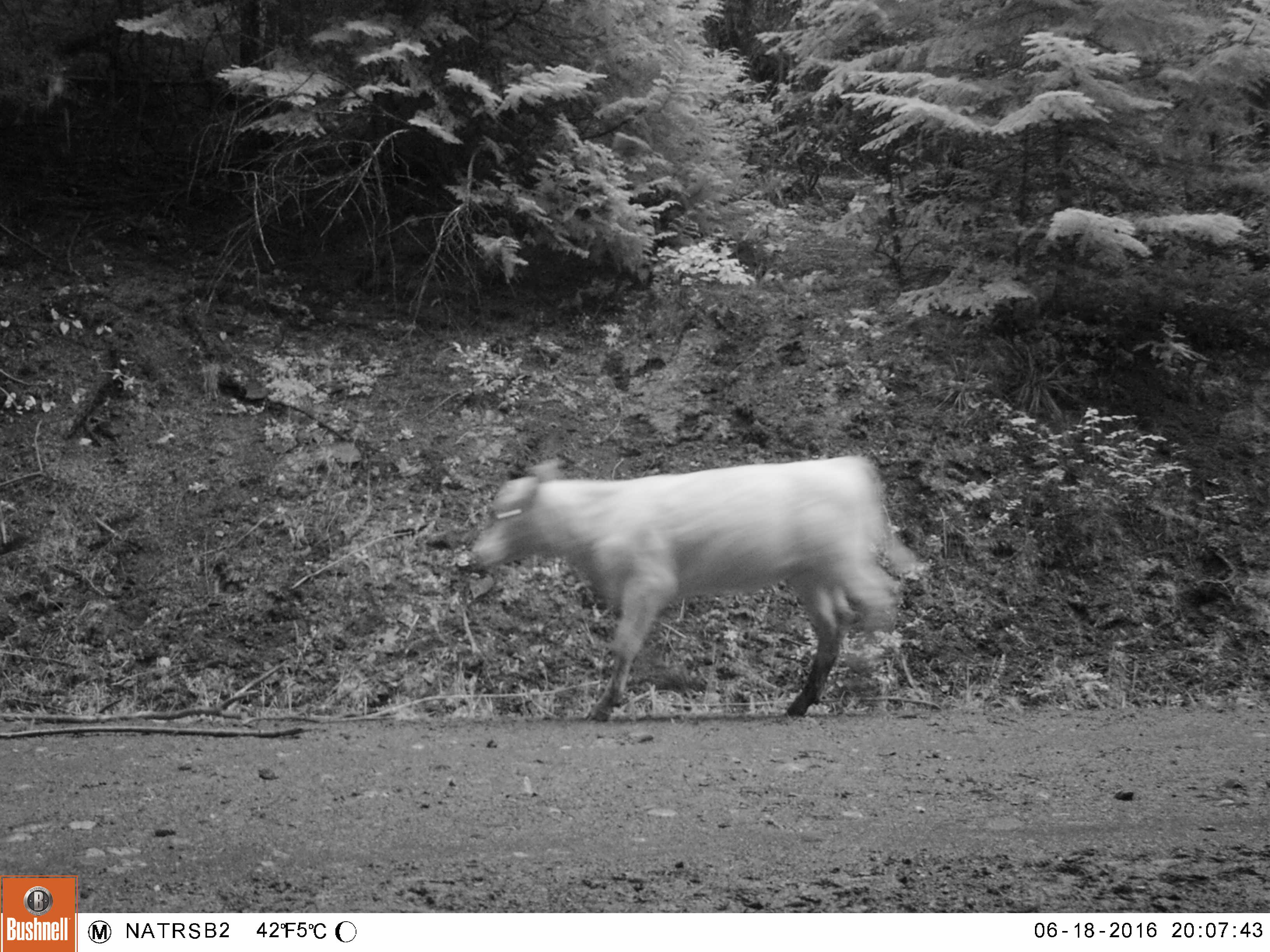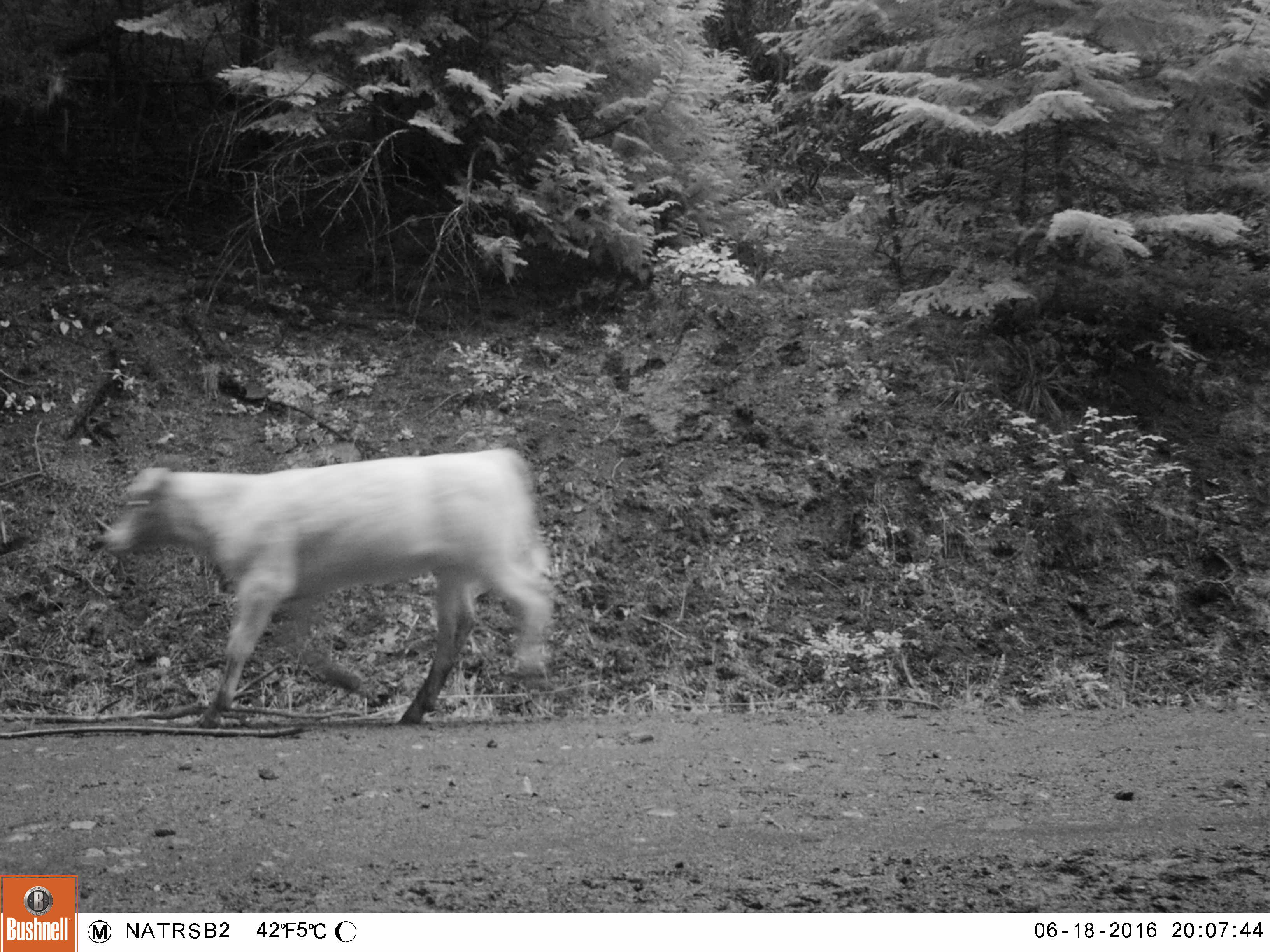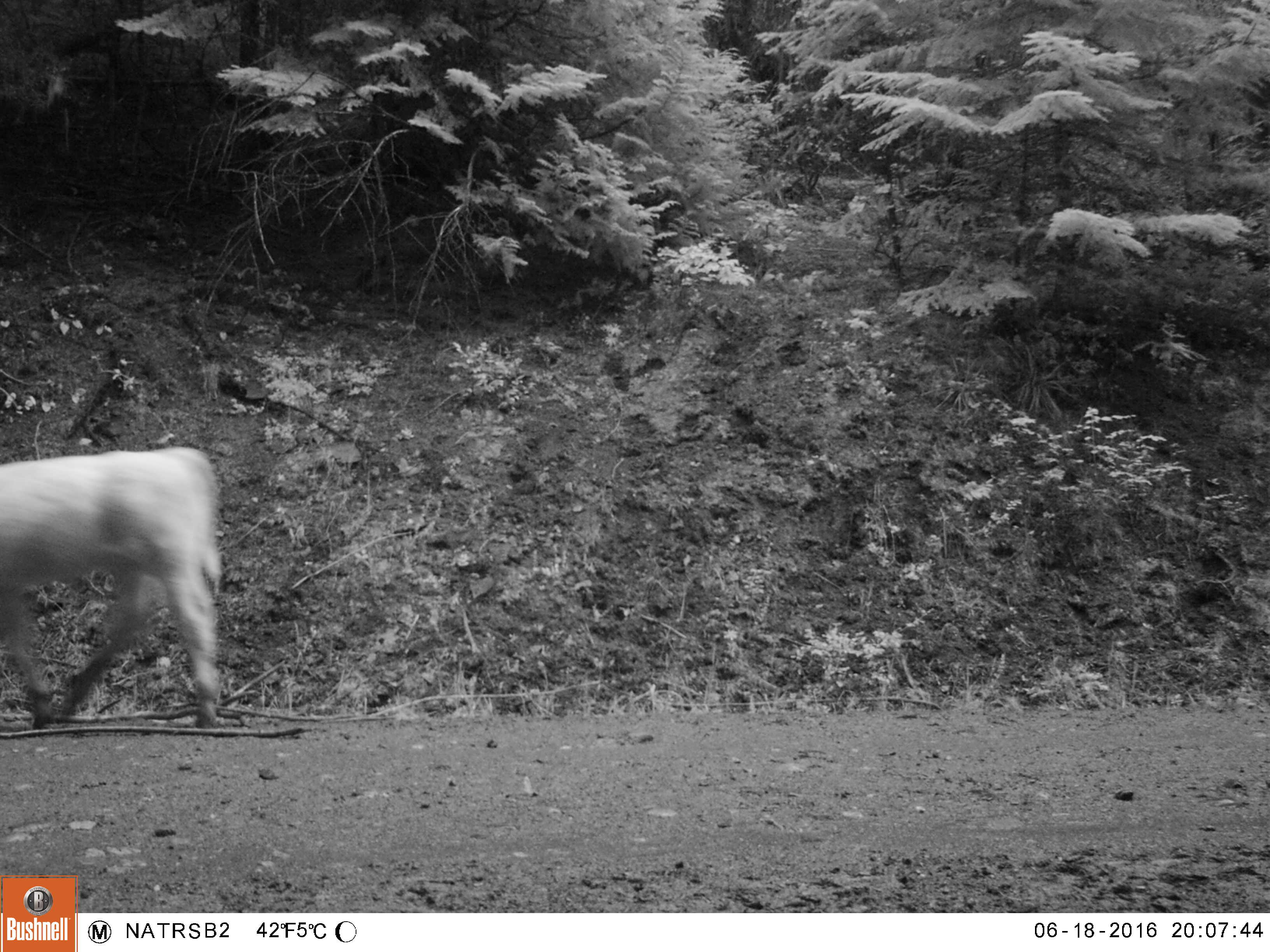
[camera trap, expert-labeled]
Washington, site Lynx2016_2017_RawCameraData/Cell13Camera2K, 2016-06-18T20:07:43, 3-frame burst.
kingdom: Animalia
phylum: Chordata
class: Mammalia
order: Artiodactyla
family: Bovidae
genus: Bos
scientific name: Bos taurus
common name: domestic cattle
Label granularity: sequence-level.